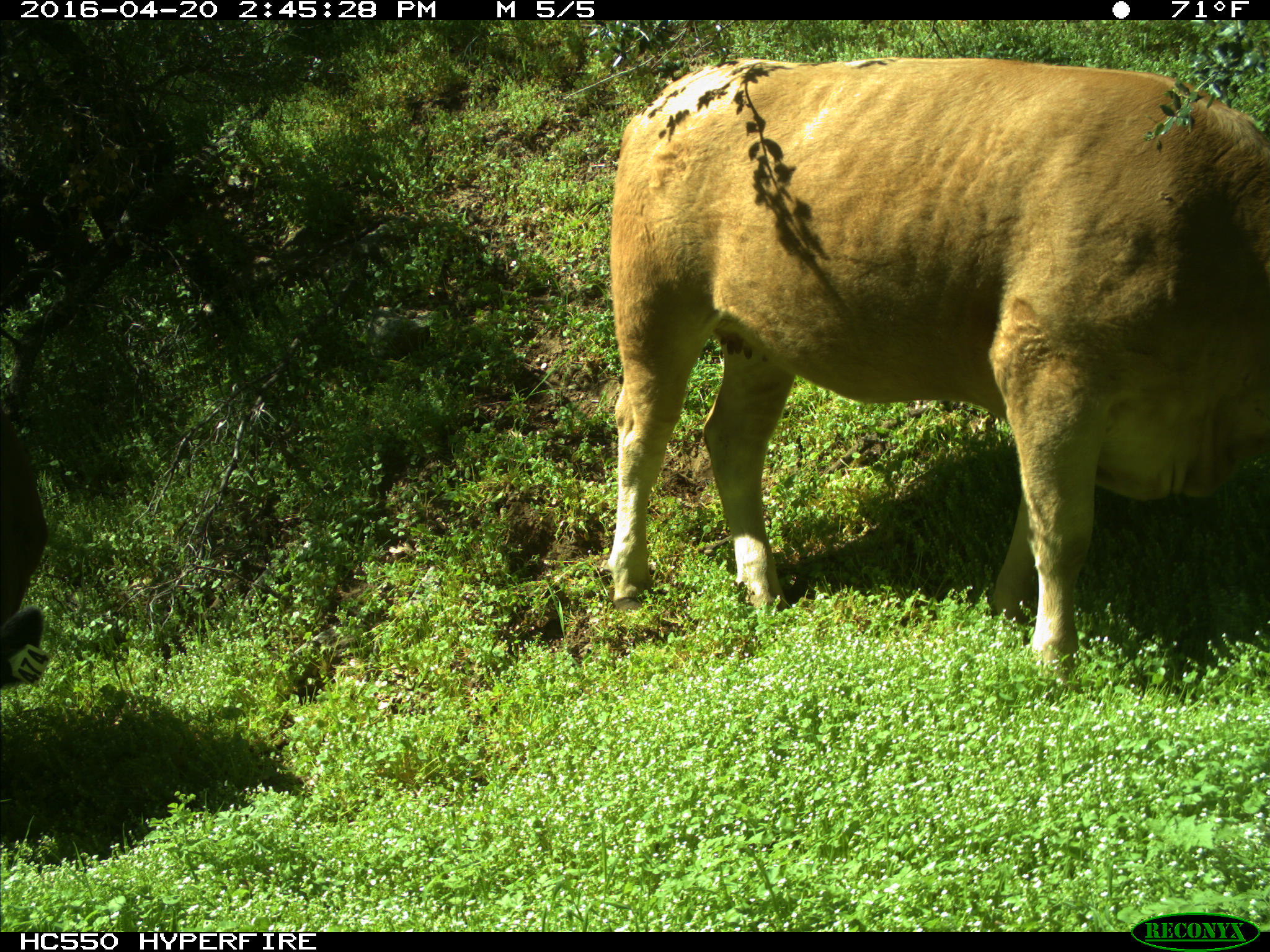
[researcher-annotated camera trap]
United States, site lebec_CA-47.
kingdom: Animalia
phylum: Chordata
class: Mammalia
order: Artiodactyla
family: Bovidae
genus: Bos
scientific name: Bos taurus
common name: domestic cow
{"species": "Bos taurus (domestic cow)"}